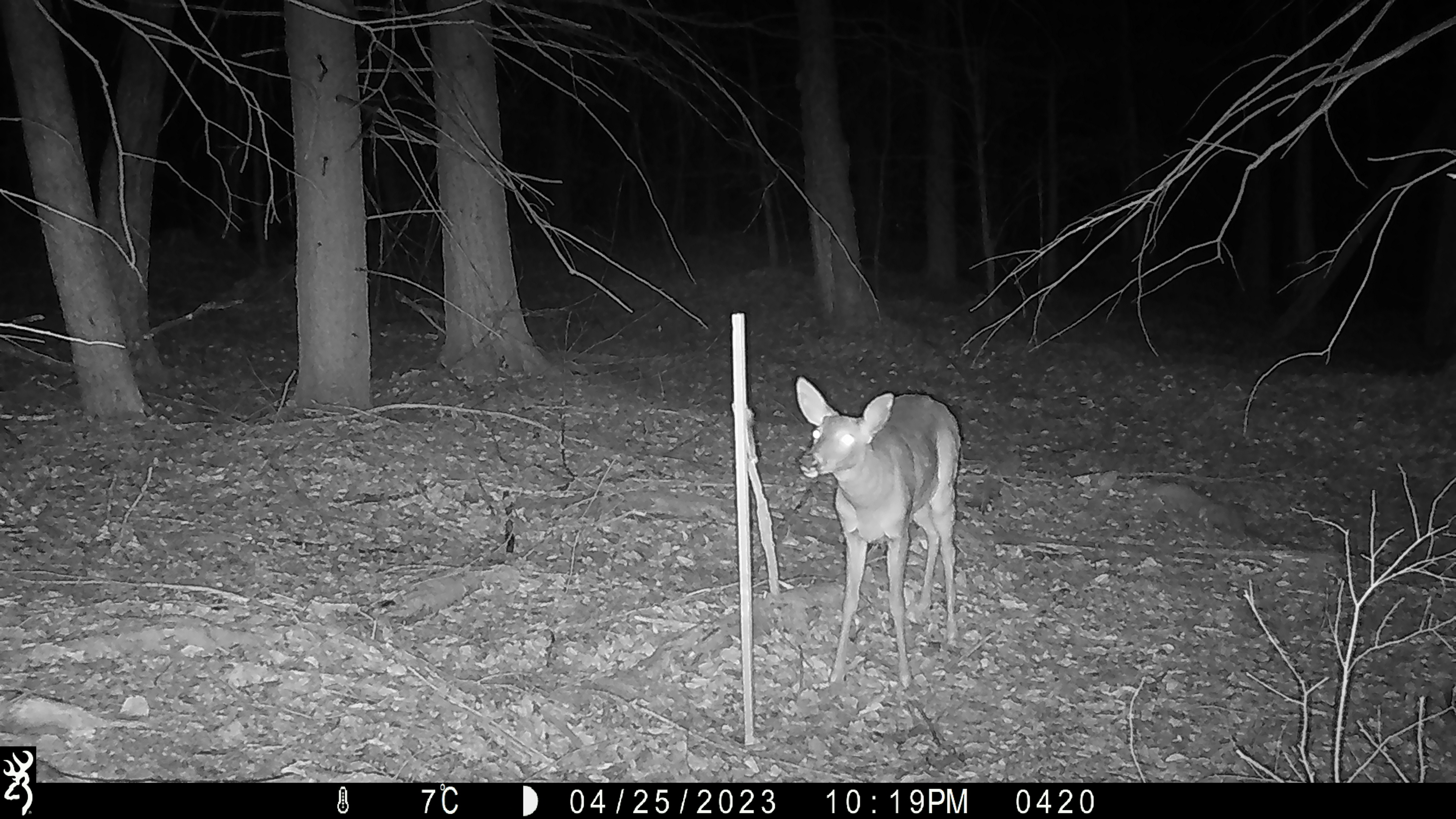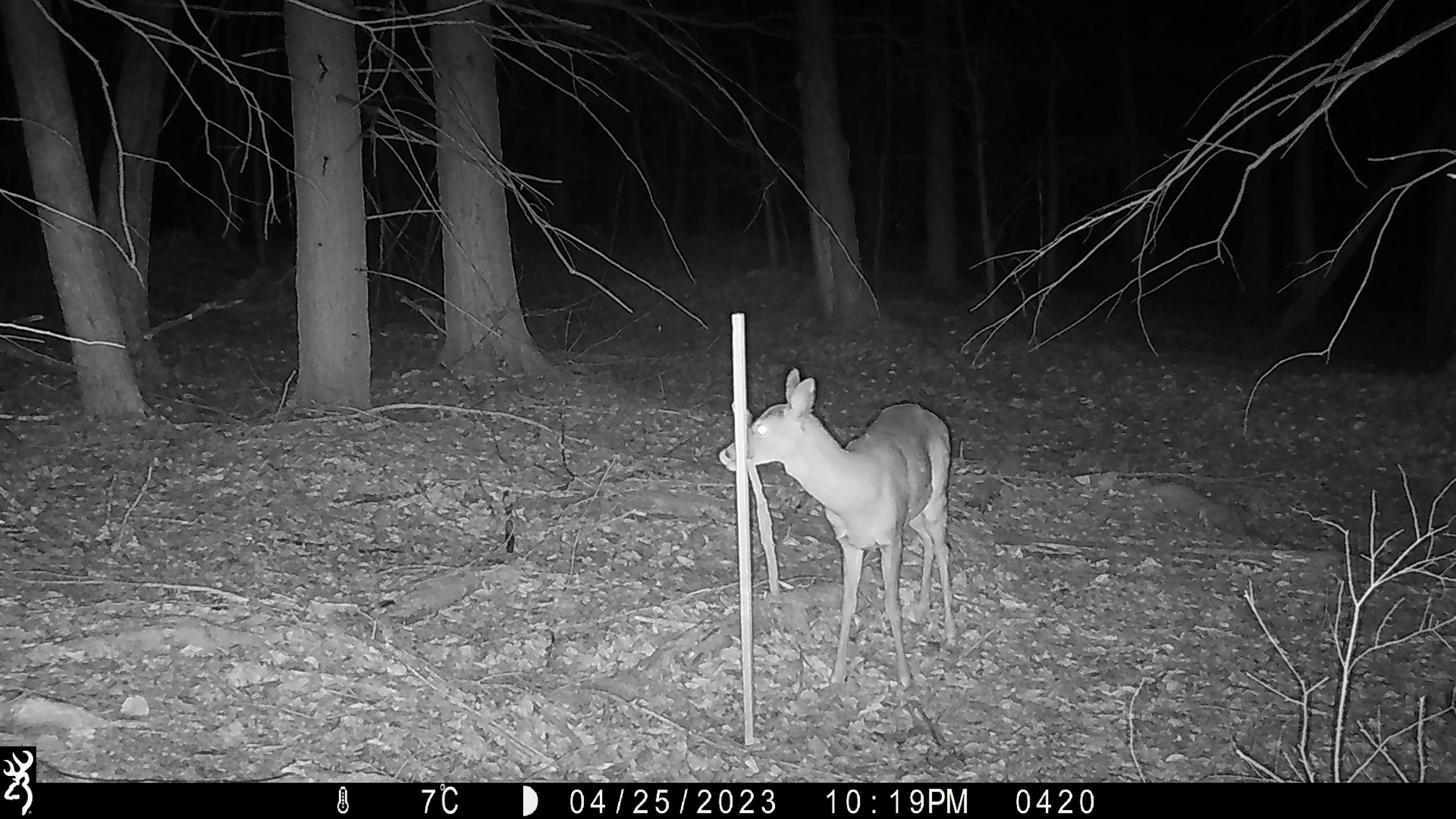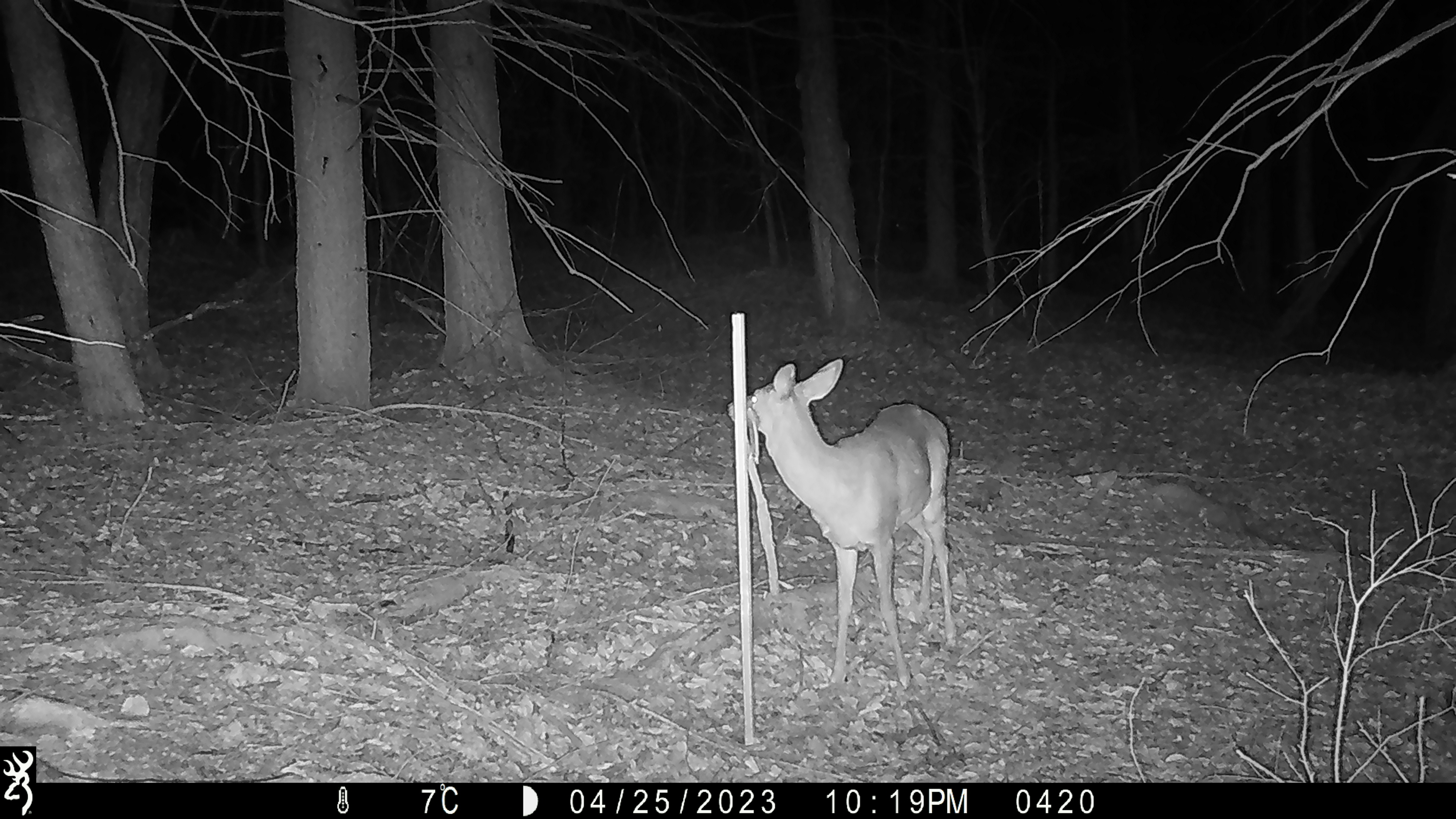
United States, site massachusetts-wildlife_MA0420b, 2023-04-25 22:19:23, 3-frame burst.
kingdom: Animalia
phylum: Chordata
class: Mammalia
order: Artiodactyla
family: Cervidae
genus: Odocoileus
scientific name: Odocoileus virginianus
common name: white-tailed deer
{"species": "white-tailed deer (Odocoileus virginianus)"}